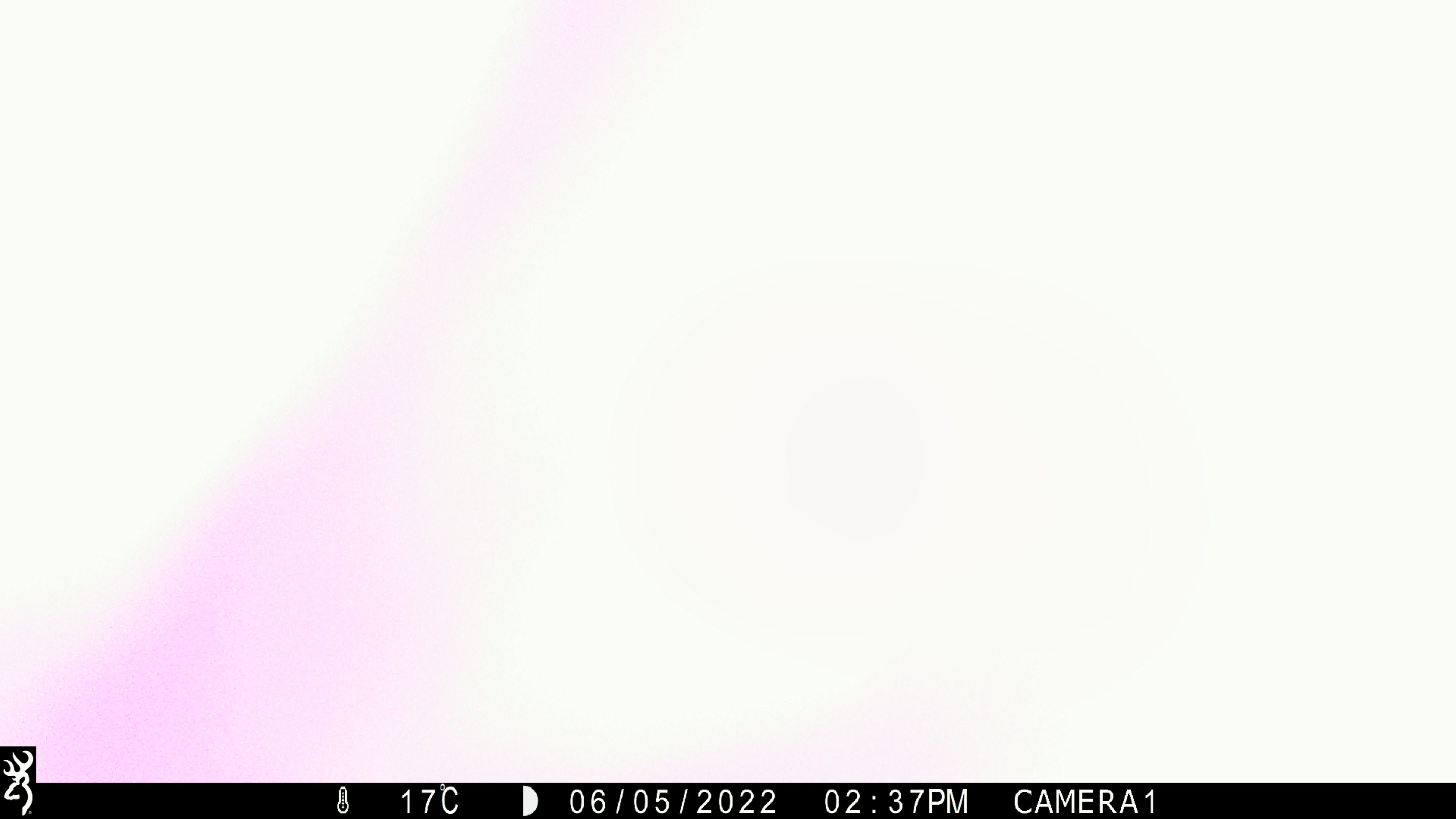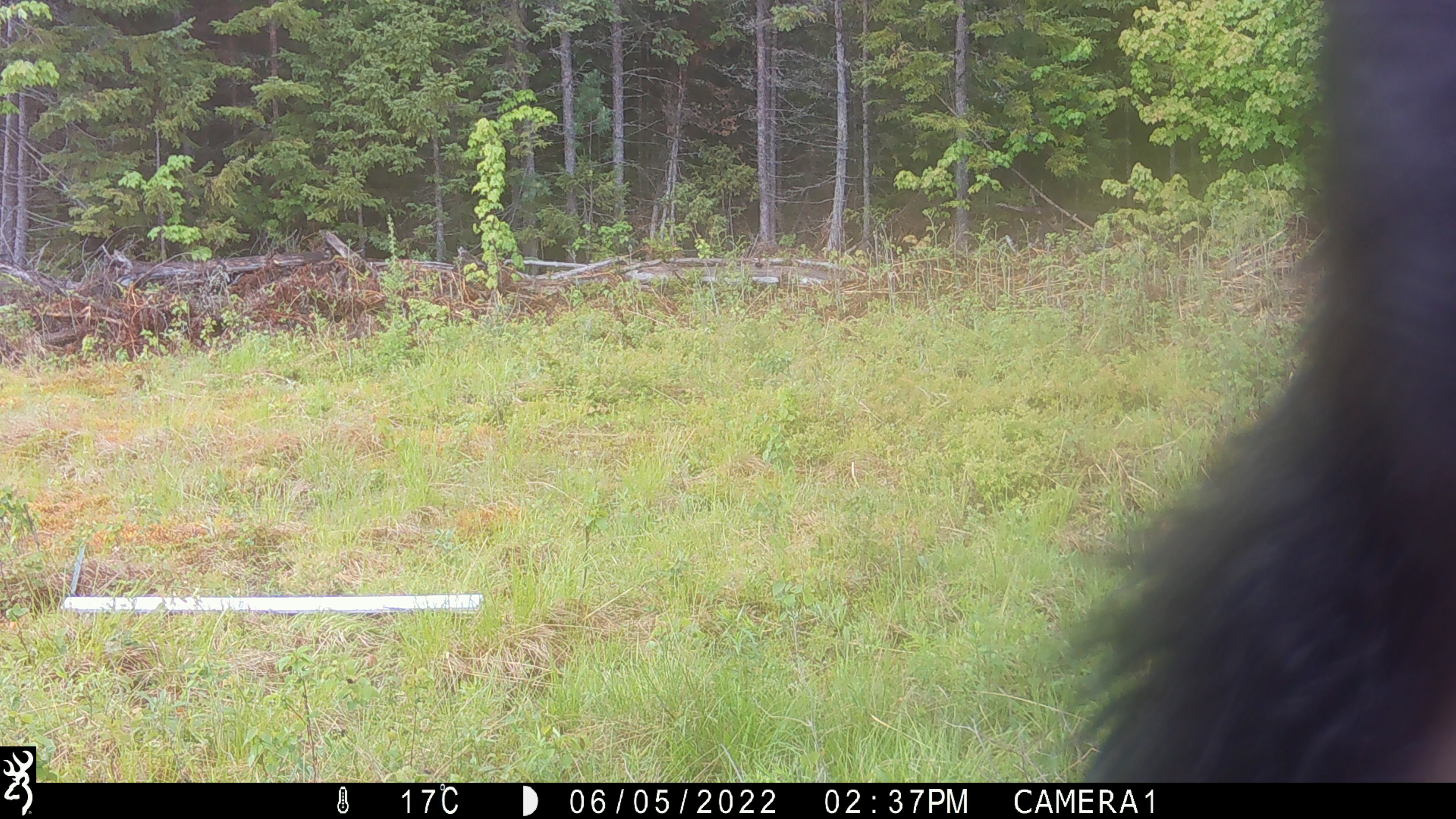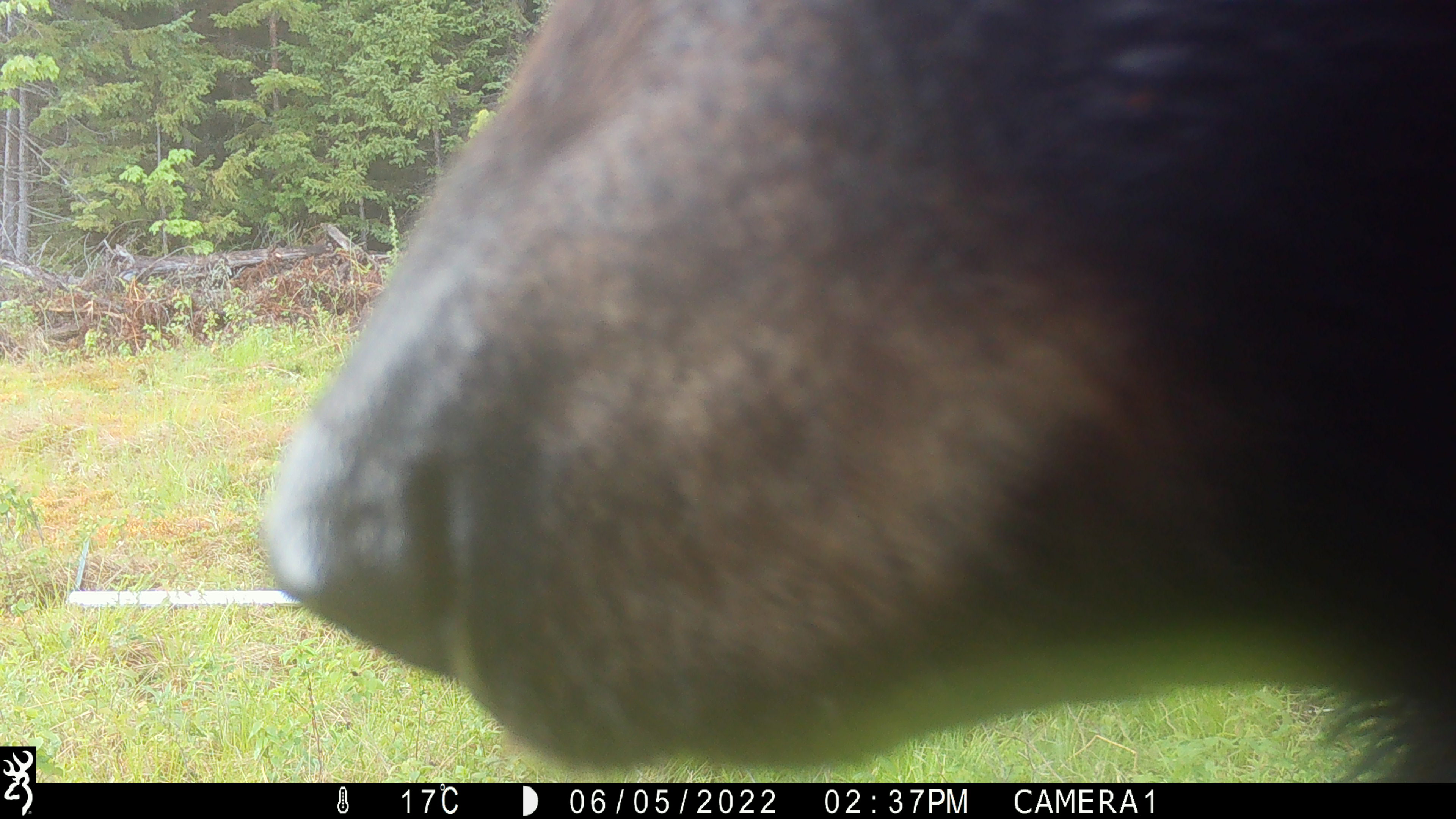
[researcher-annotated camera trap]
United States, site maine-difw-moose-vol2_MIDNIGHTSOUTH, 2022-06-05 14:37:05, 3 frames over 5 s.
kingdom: Animalia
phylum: Chordata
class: Mammalia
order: Carnivora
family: Ursidae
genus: Ursus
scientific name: Ursus americanus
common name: black bear